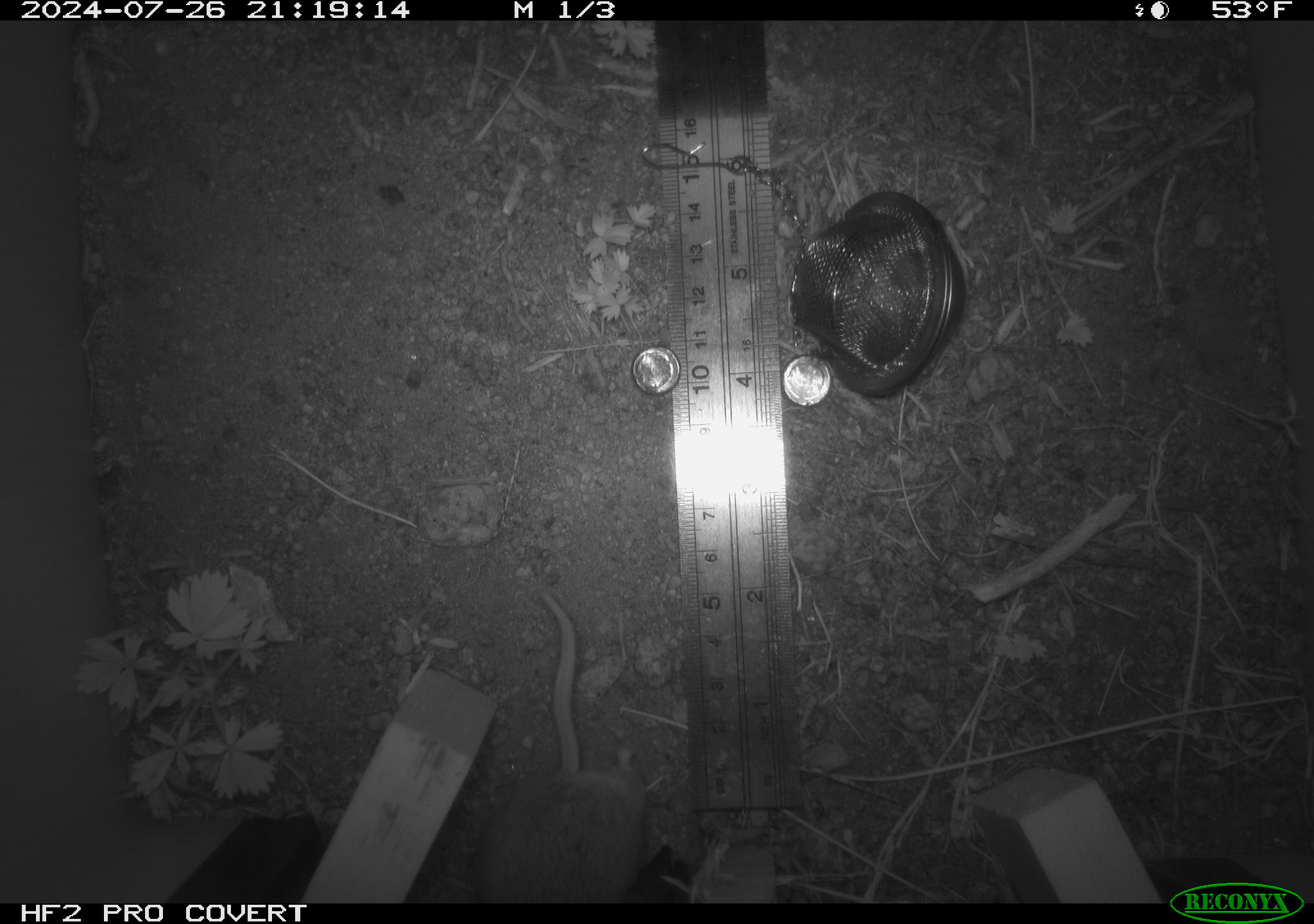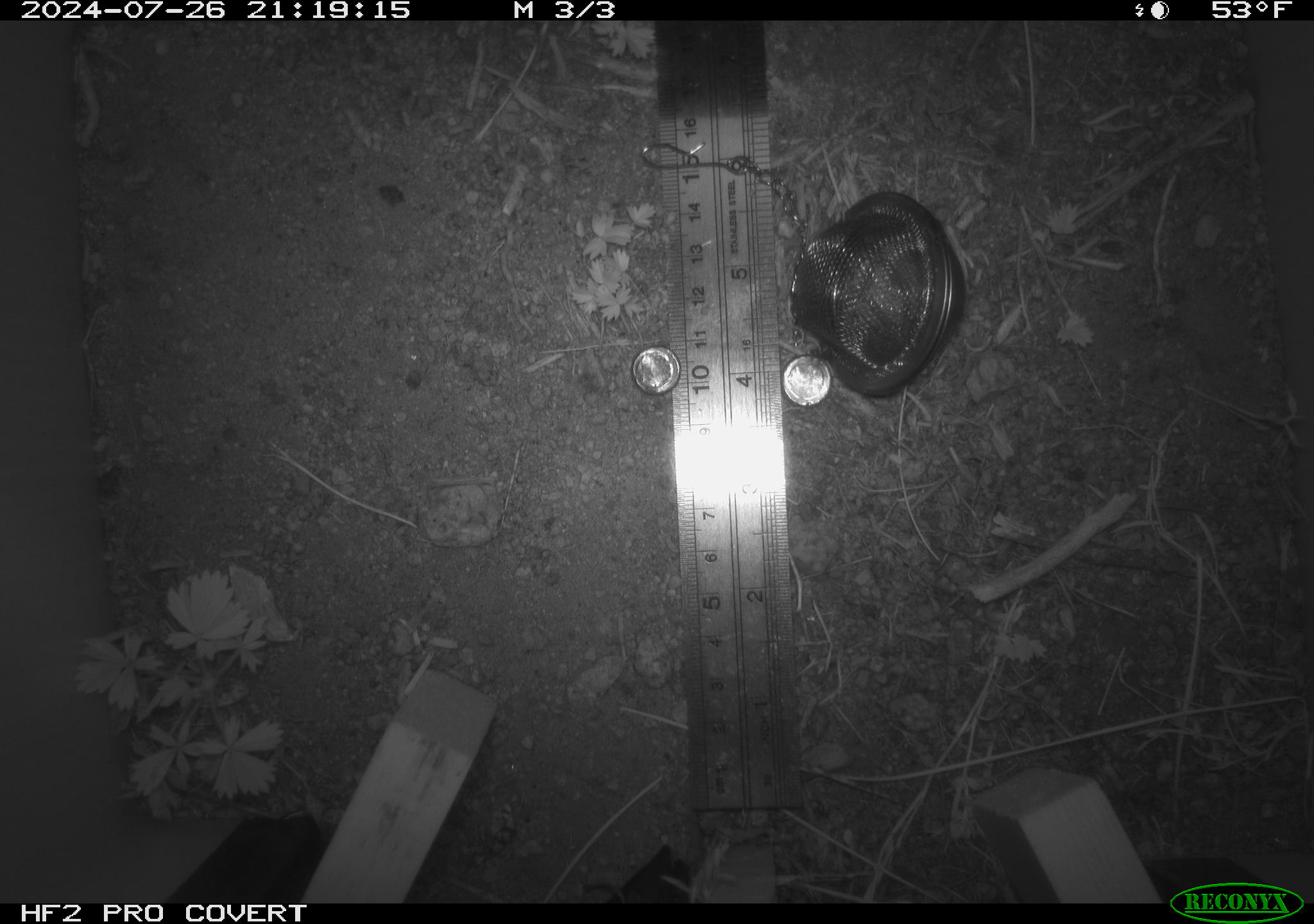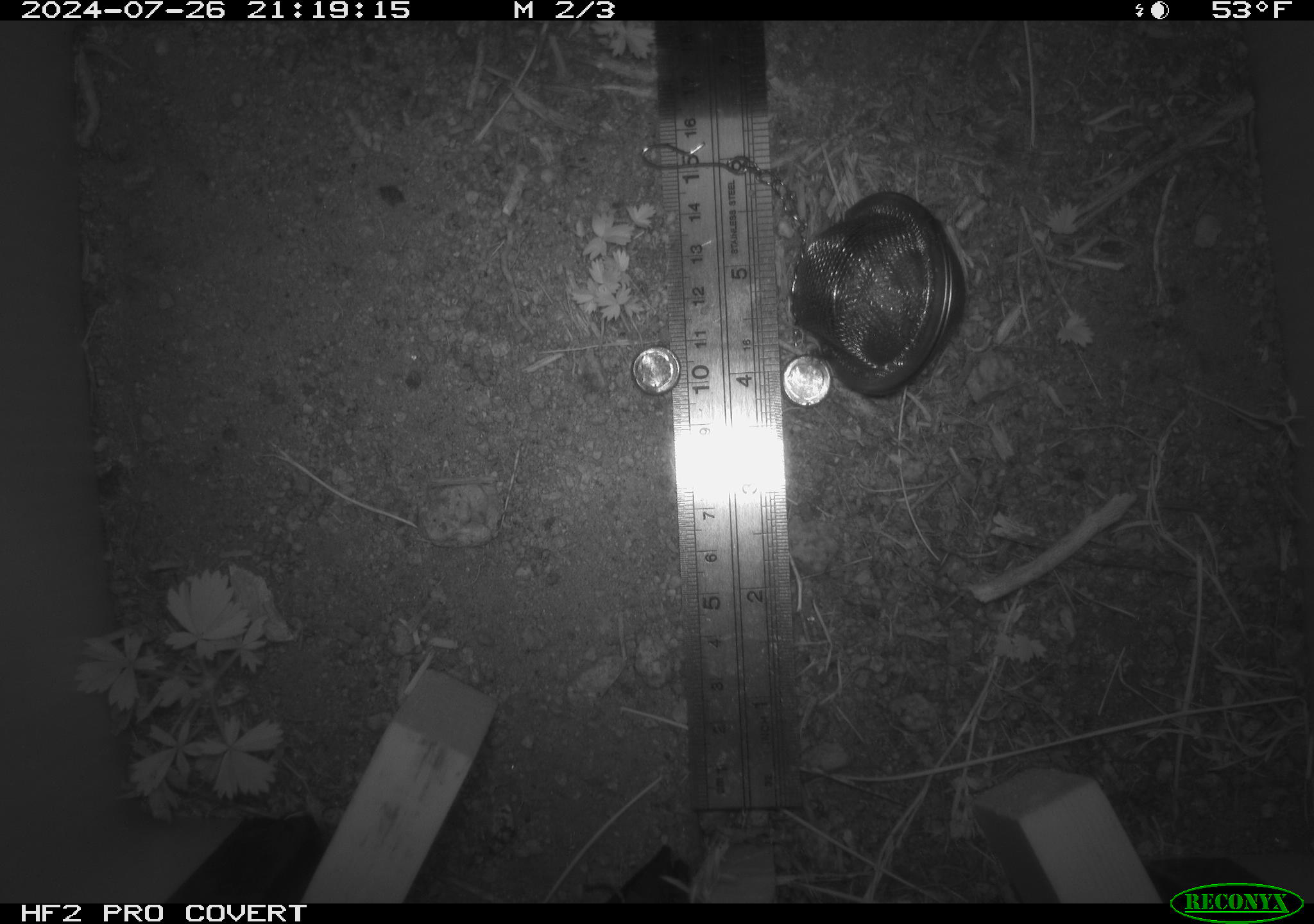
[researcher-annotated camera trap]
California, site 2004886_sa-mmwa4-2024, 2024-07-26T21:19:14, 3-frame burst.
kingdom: Animalia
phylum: Chordata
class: Mammalia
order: Rodentia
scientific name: Rodentia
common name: mouse species